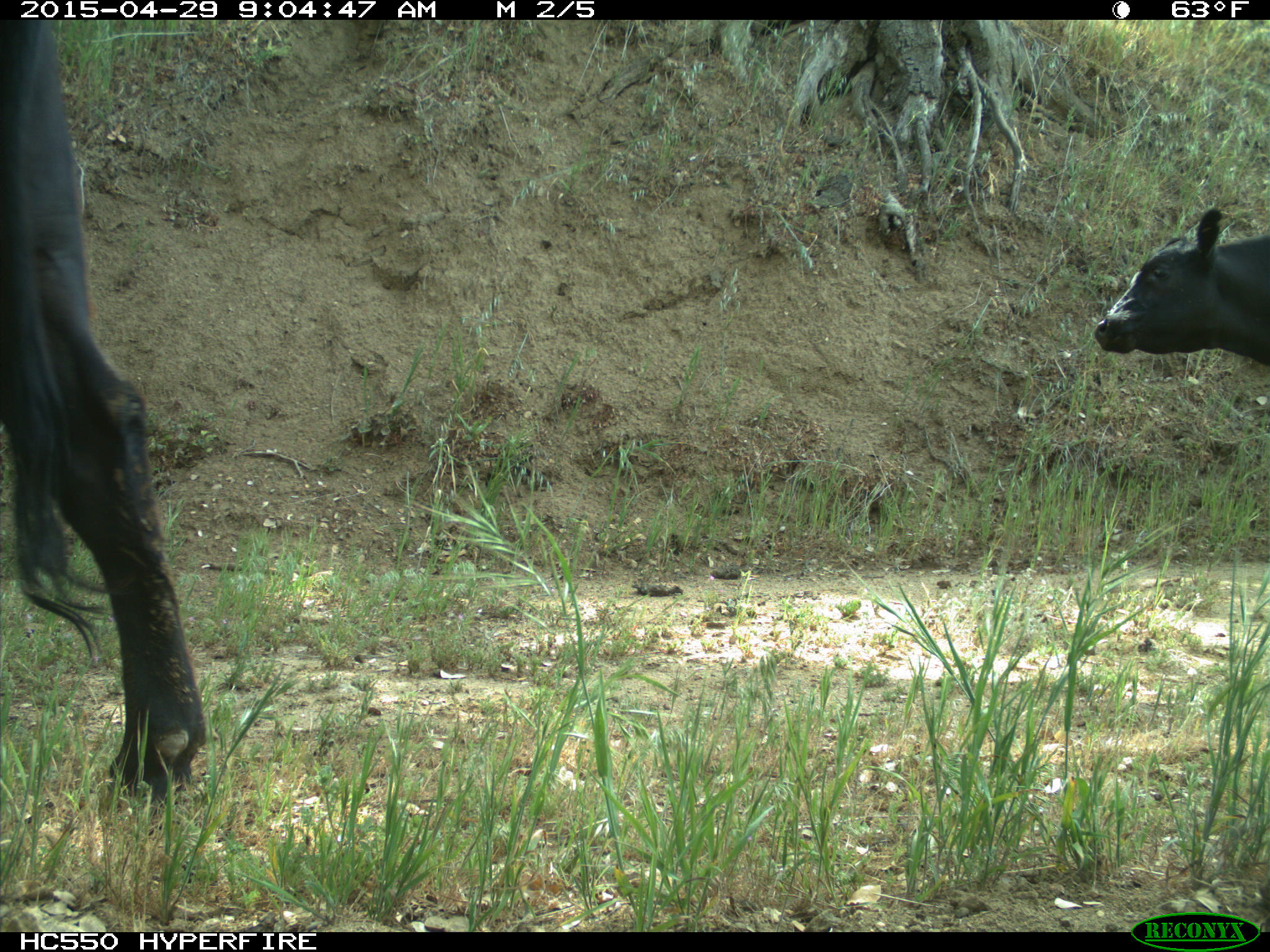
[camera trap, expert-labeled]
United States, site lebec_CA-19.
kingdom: Animalia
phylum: Chordata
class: Mammalia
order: Artiodactyla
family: Bovidae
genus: Bos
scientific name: Bos taurus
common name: domestic cow